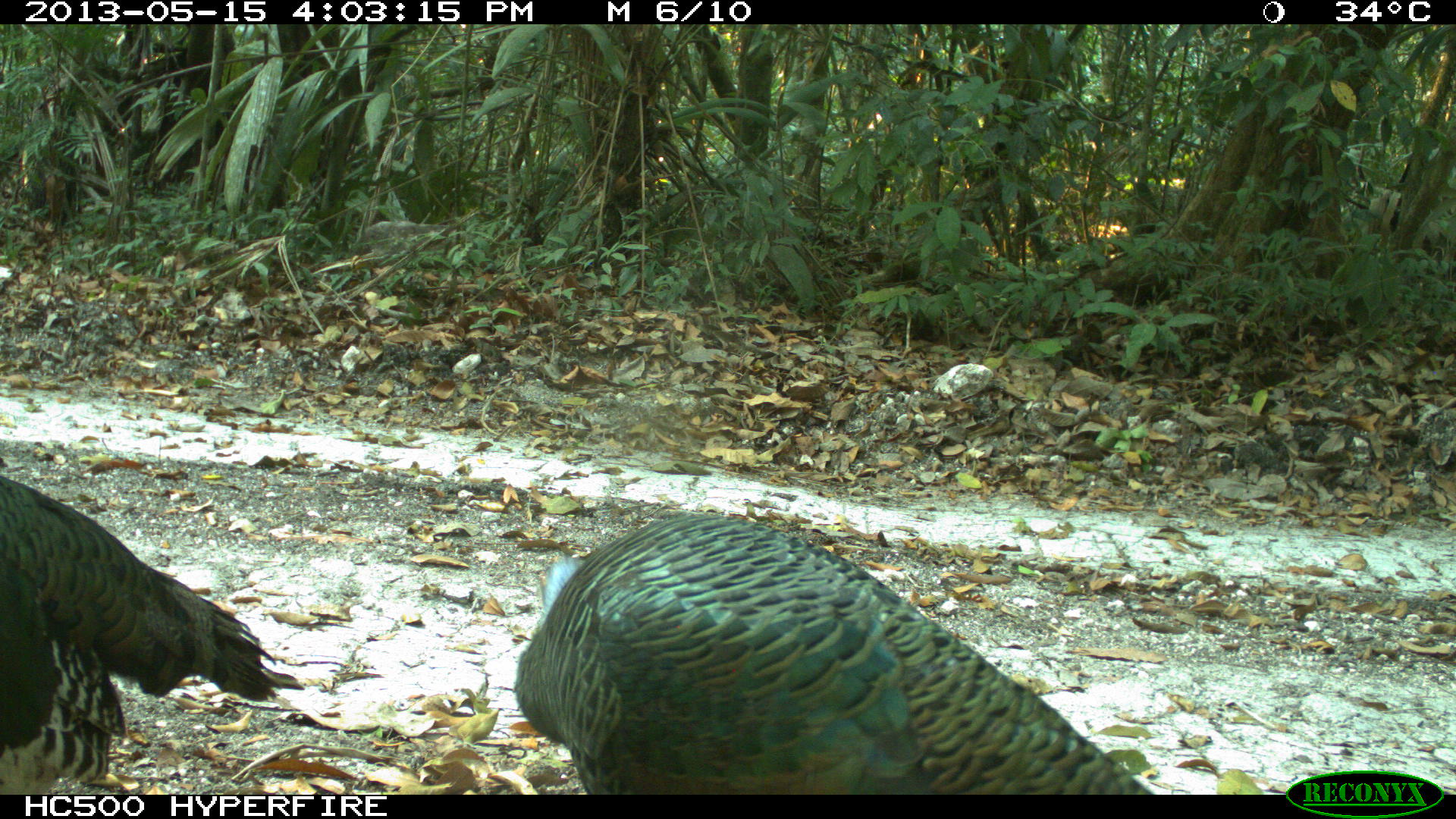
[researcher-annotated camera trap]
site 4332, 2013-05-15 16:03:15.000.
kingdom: Animalia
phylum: Chordata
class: Aves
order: Galliformes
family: Phasianidae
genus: Meleagris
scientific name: Meleagris ocellata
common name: ocellated turkey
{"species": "Meleagris ocellata (ocellated turkey)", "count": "3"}